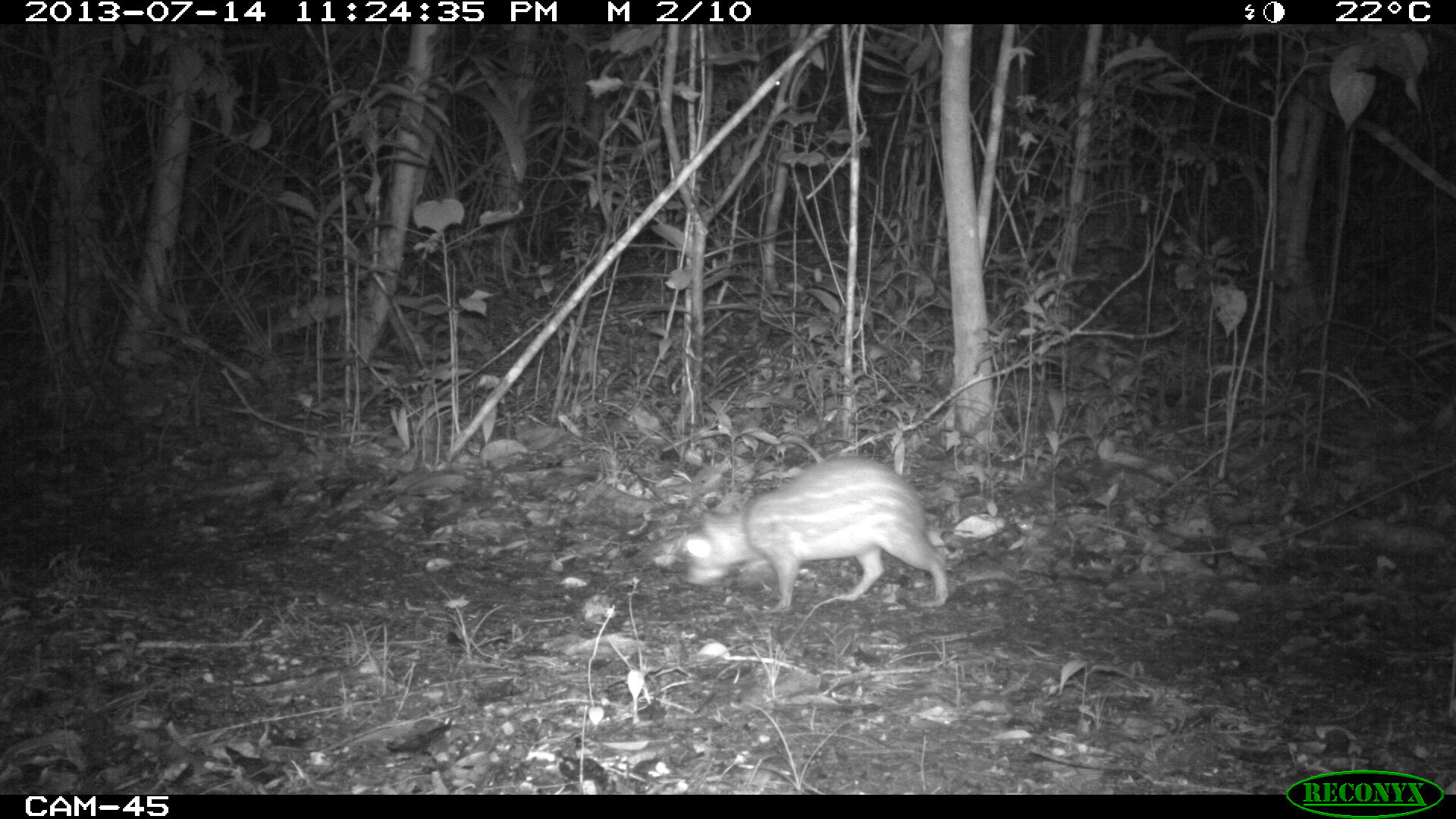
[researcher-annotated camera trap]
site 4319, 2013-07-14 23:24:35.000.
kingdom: Animalia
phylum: Chordata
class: Mammalia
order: Rodentia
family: Cuniculidae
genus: Cuniculus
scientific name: Cuniculus paca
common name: lowland paca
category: agouti paca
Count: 1.